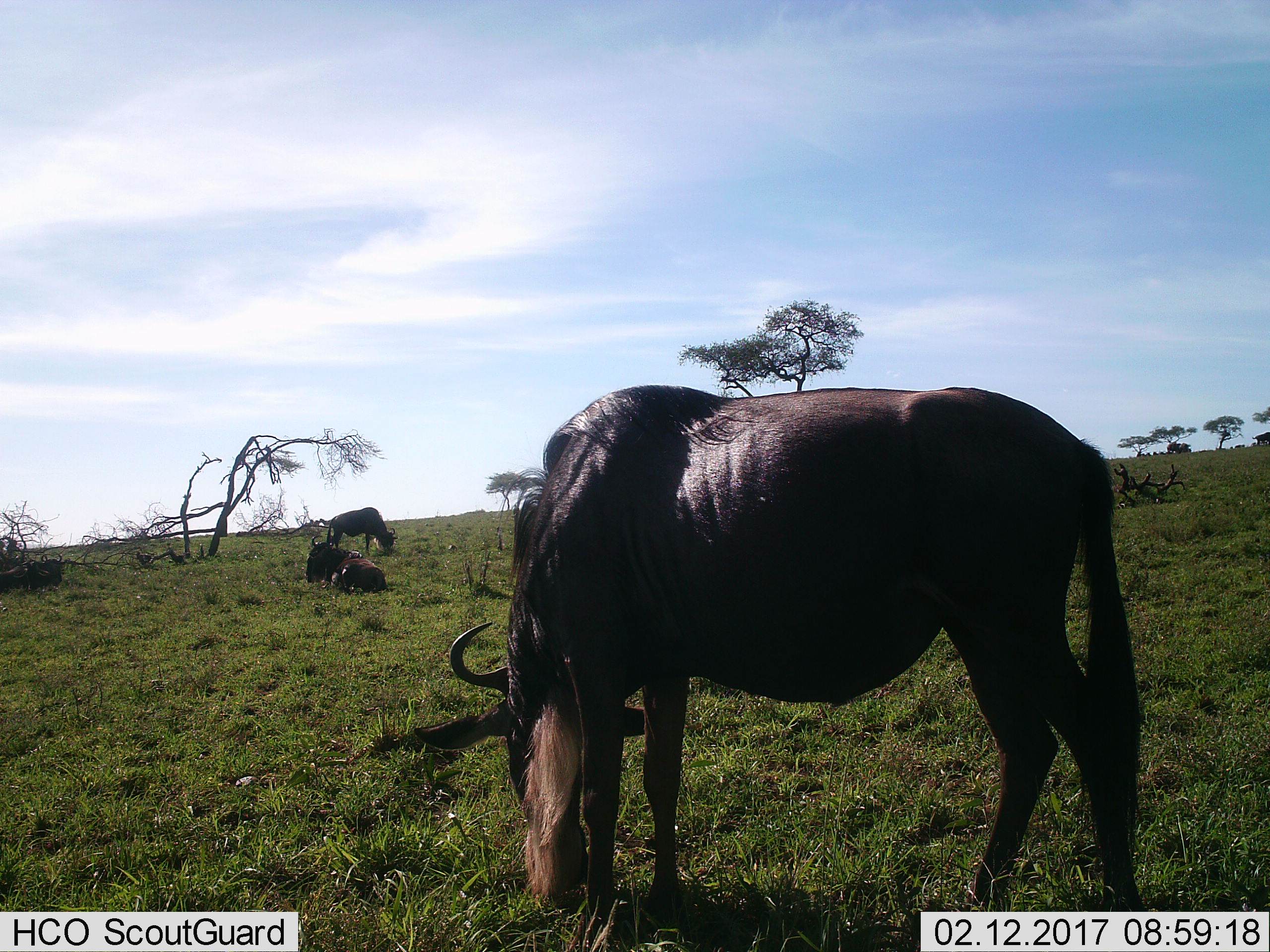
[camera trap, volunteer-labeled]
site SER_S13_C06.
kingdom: Animalia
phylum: Chordata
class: Mammalia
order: Artiodactyla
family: Bovidae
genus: Connochaetes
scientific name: Connochaetes taurinus taurinus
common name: blue wildebeest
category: wildebeestblue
Wildebeestblue (blue wildebeest) (Connochaetes taurinus taurinus), count 4. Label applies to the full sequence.